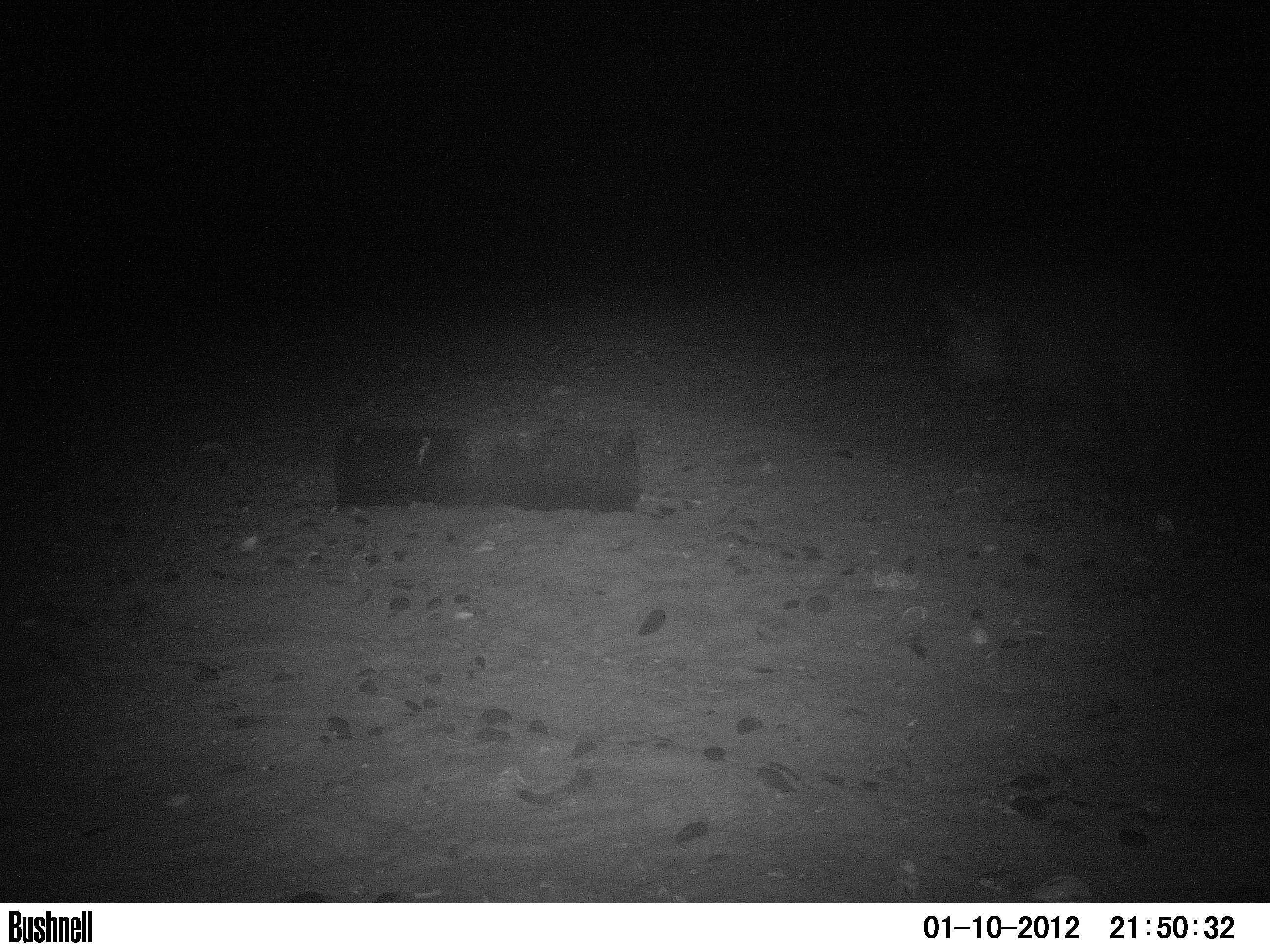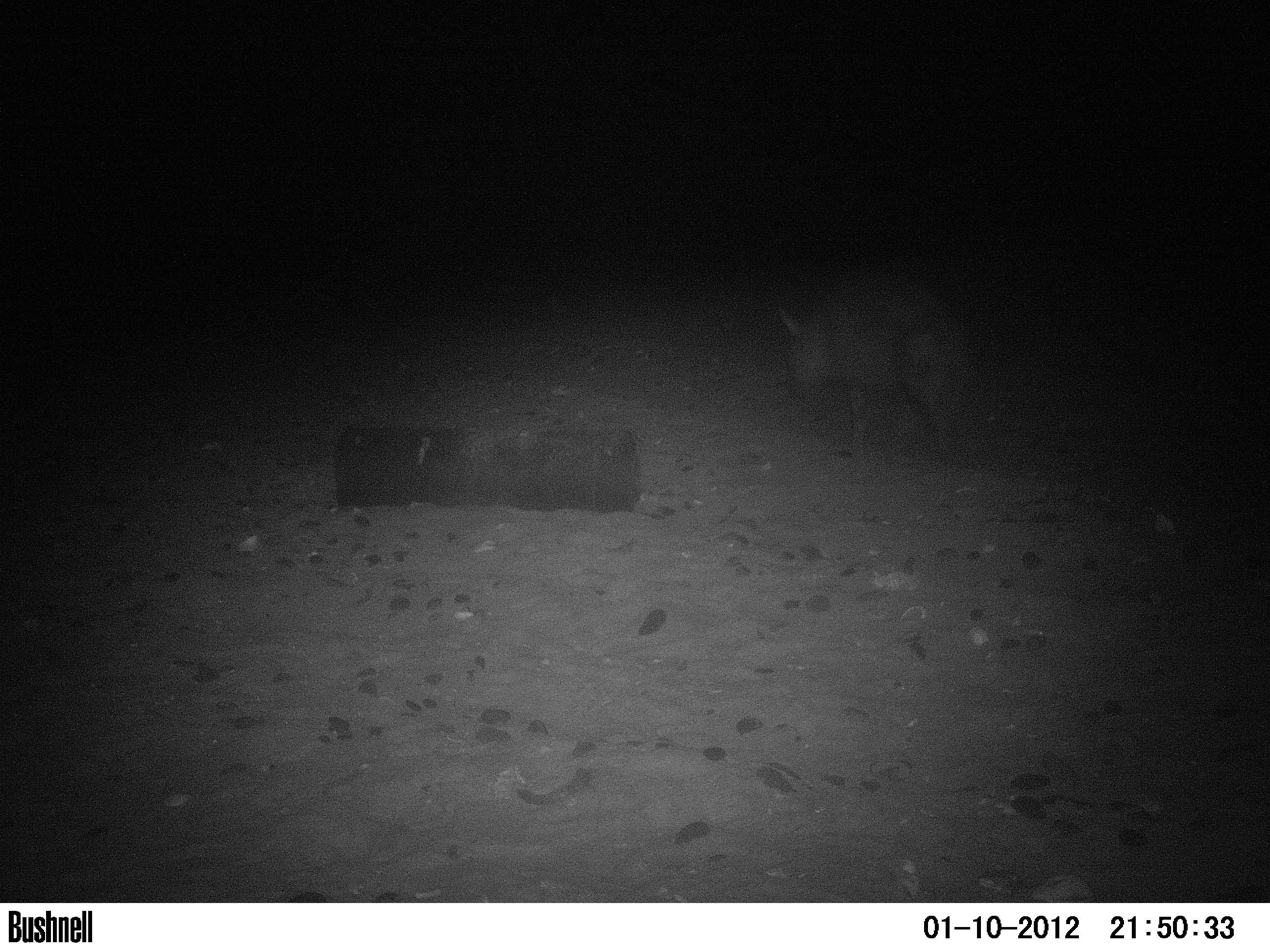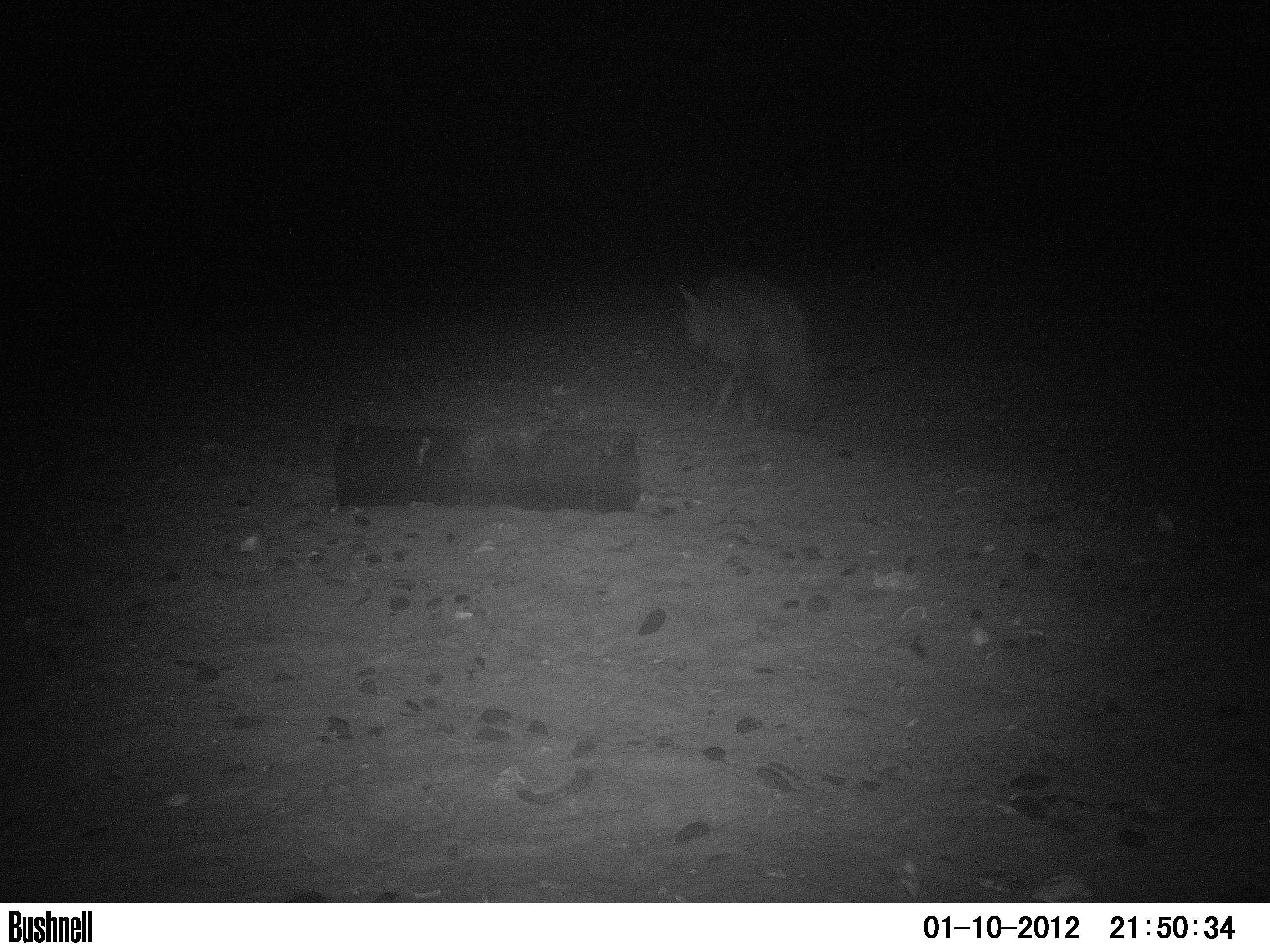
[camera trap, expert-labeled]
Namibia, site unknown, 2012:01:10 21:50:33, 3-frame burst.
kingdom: Animalia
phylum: Chordata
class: Mammalia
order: Carnivora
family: Hyaenidae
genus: Parahyaena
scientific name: Parahyaena brunnea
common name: brown hyena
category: hyaena brunnea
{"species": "hyaena brunnea (brown hyena) (Parahyaena brunnea)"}